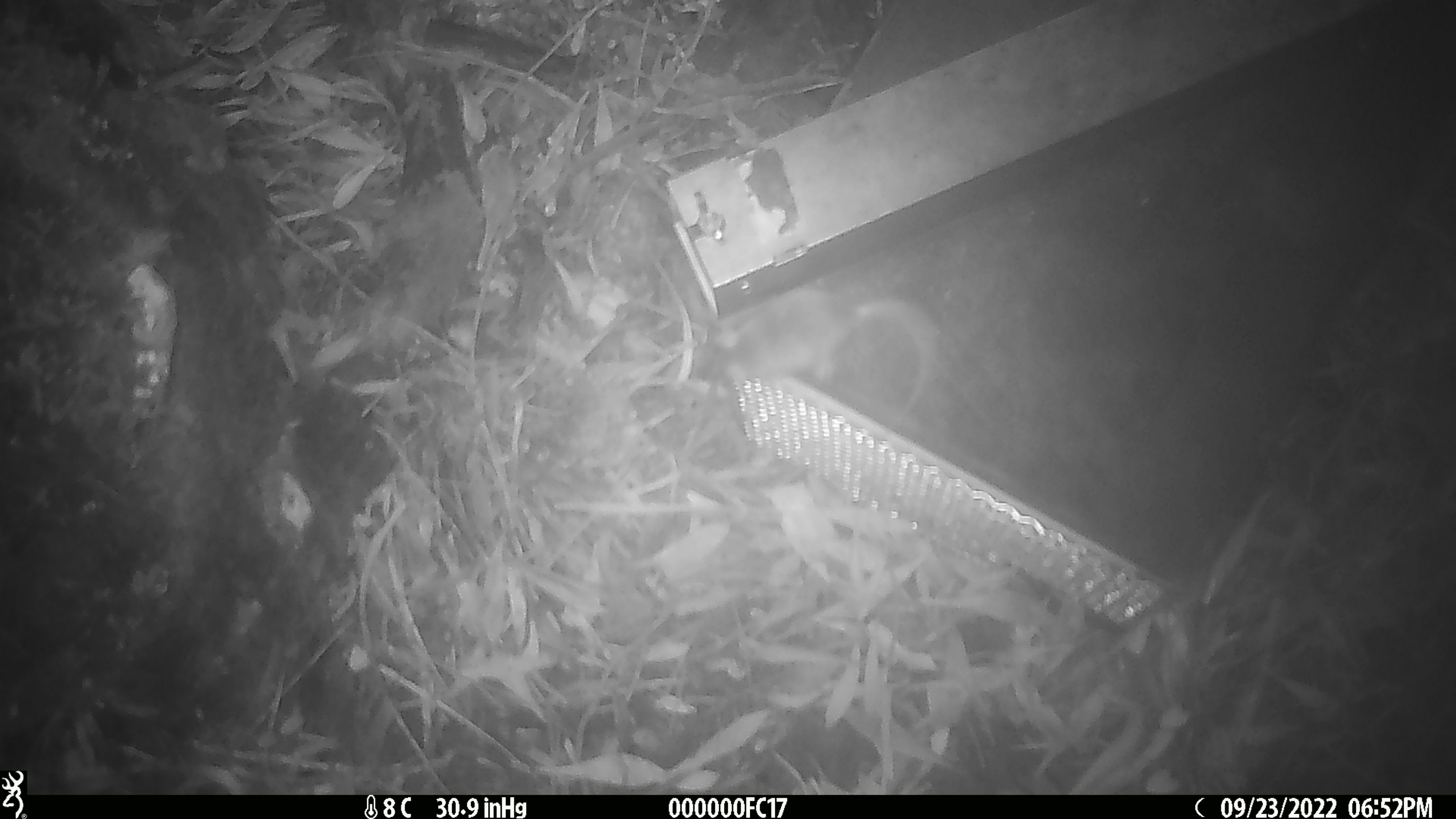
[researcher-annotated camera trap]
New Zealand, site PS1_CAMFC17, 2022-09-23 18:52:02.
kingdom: Animalia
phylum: Chordata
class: Mammalia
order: Rodentia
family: Muridae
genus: Mus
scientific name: Mus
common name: mouse